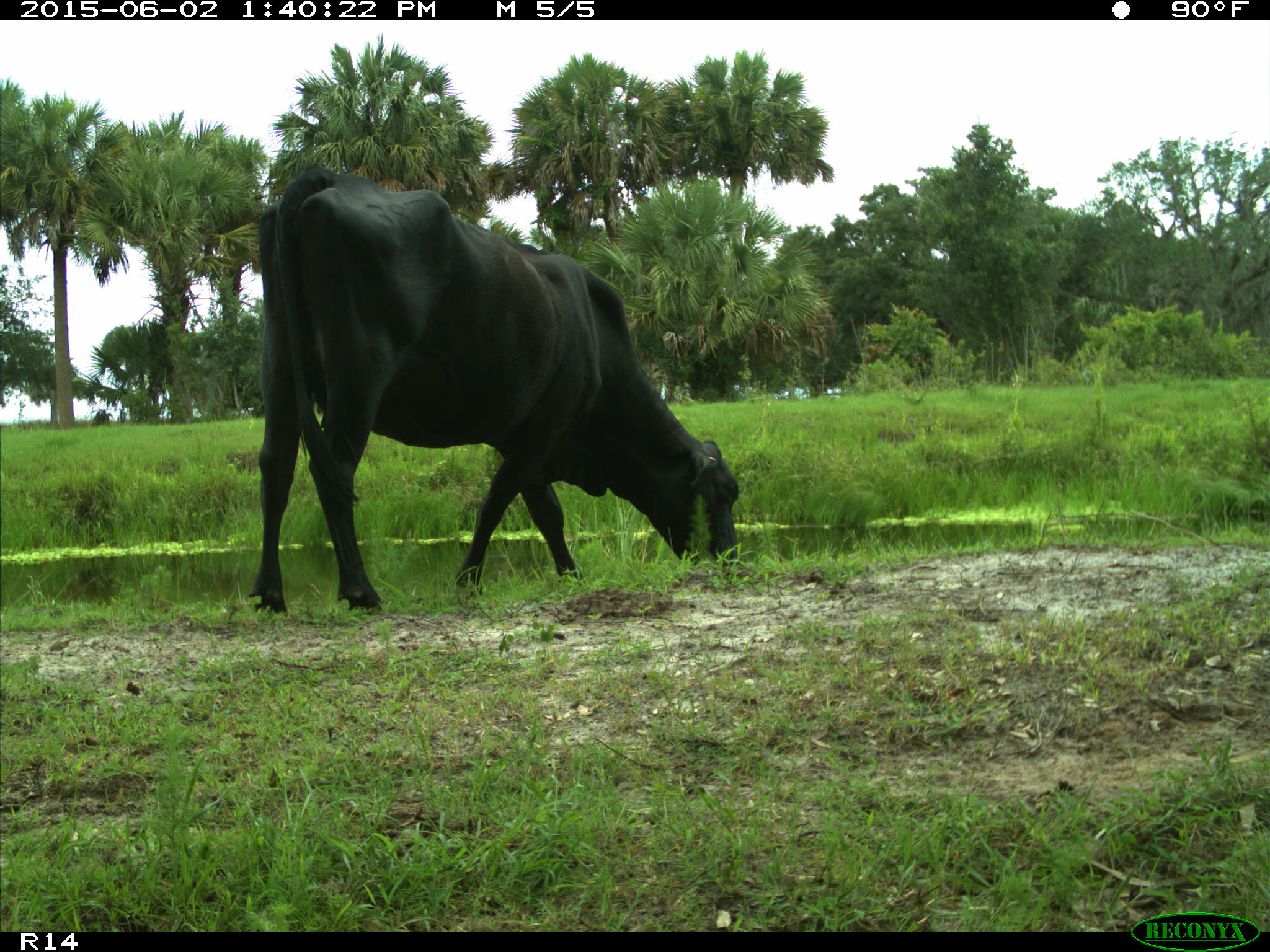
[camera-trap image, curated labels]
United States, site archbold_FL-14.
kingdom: Animalia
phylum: Chordata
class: Mammalia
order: Artiodactyla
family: Bovidae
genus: Bos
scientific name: Bos taurus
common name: domestic cow